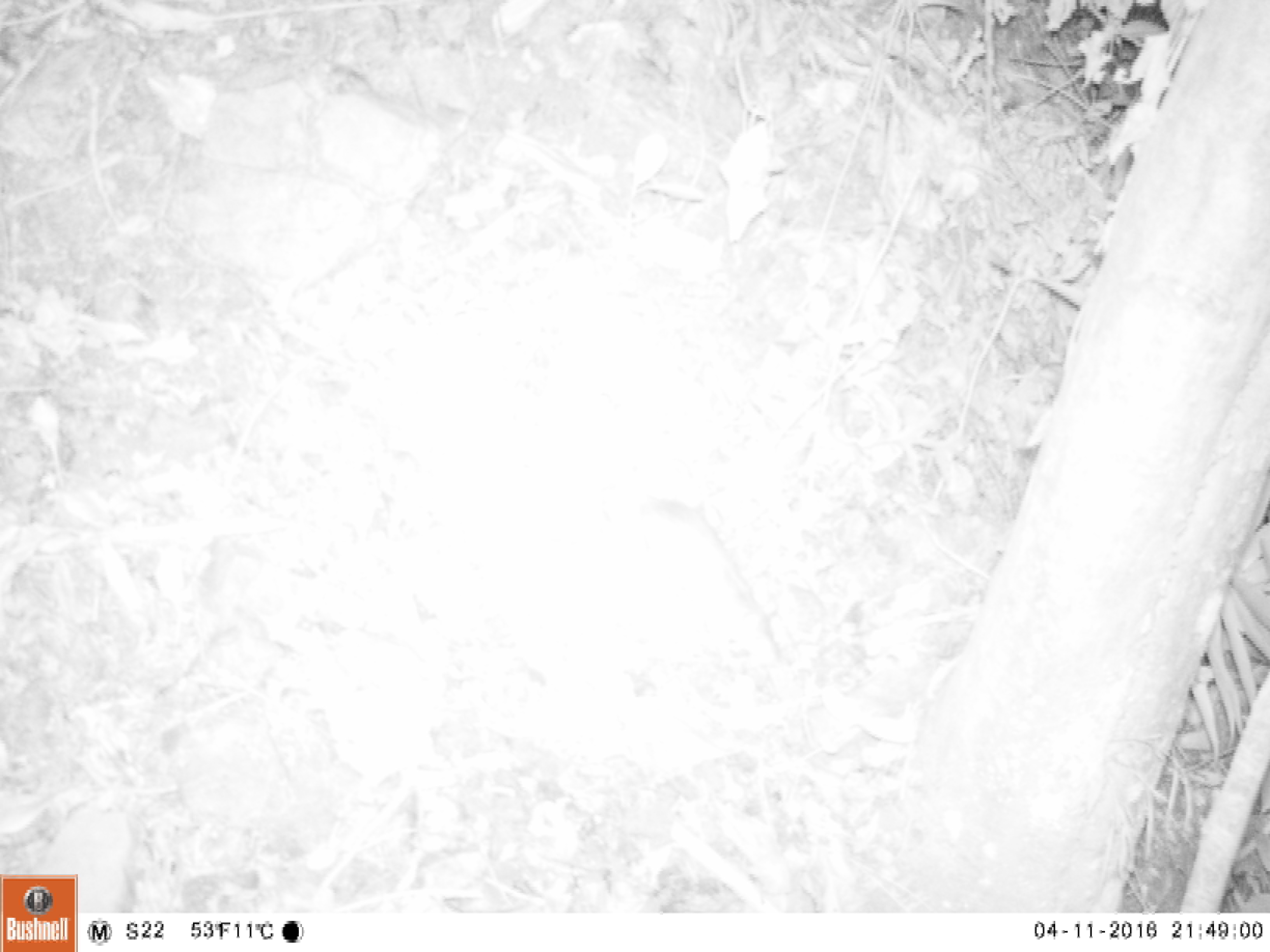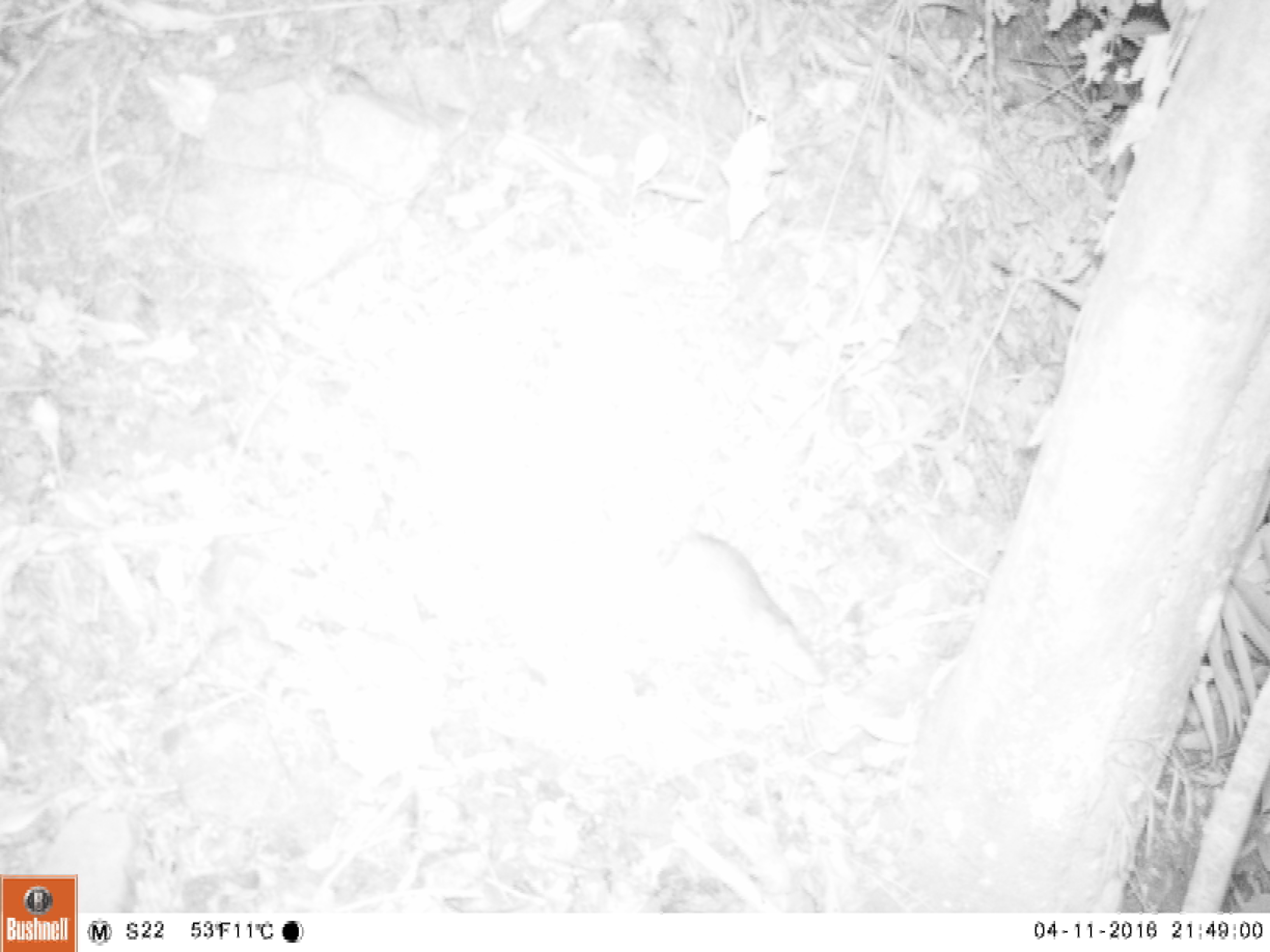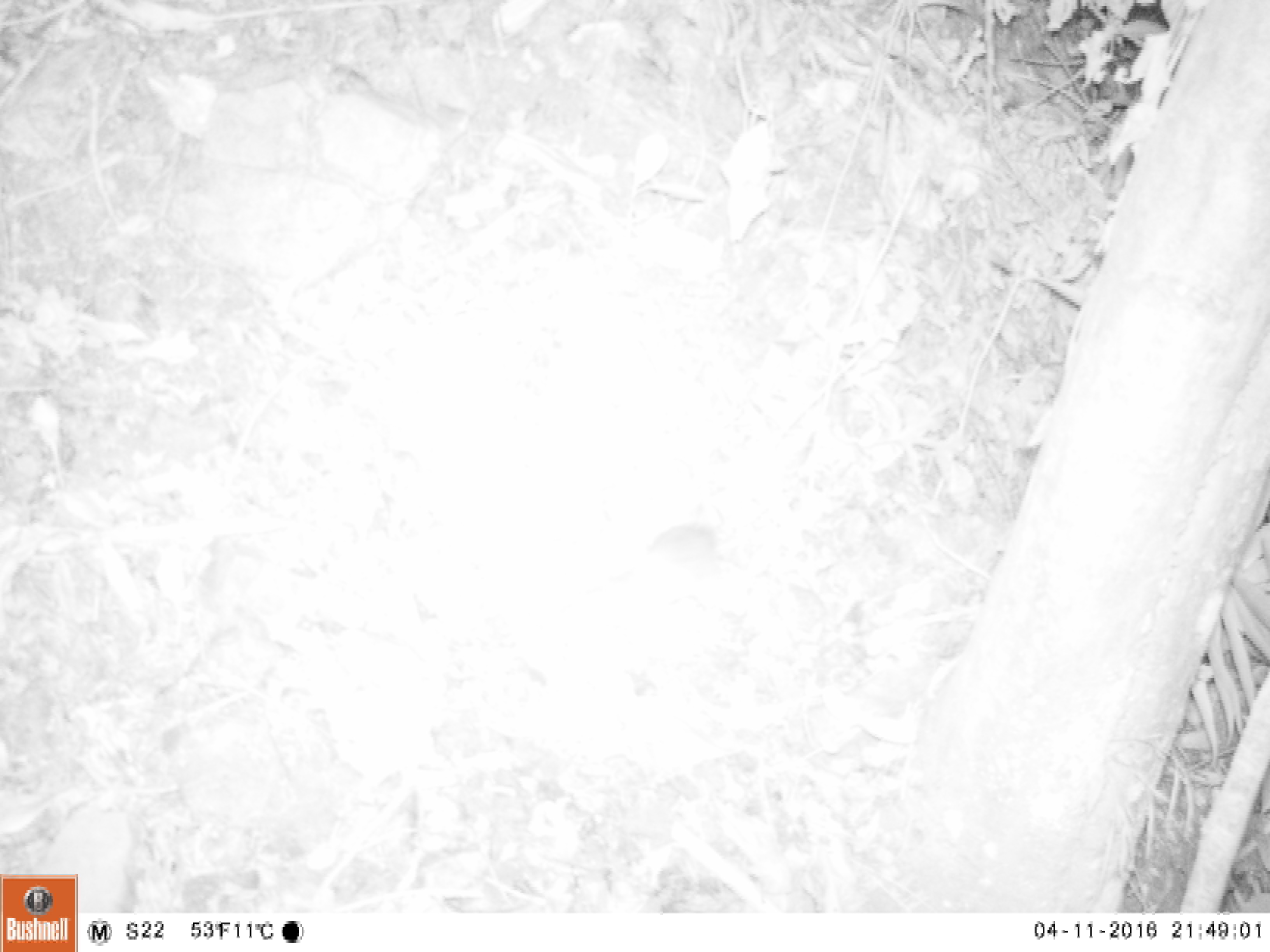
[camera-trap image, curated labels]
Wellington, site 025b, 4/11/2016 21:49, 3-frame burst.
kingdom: Animalia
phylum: Chordata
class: Mammalia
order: Rodentia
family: Muridae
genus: Rattus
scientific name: Rattus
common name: rat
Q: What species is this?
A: Rat (Rattus).